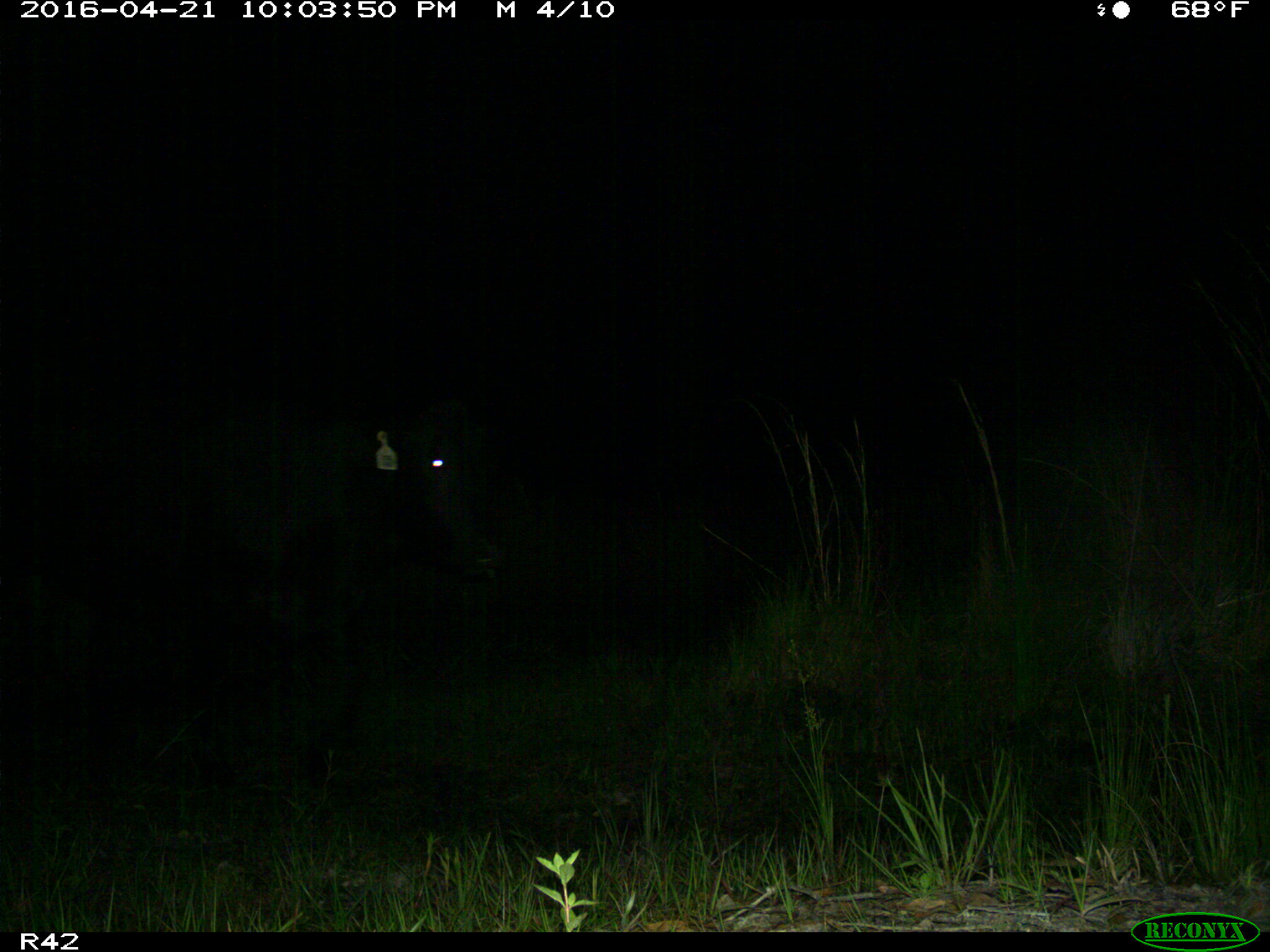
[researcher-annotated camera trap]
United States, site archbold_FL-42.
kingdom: Animalia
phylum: Chordata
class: Mammalia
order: Artiodactyla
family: Bovidae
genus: Bos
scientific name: Bos taurus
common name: domestic cow